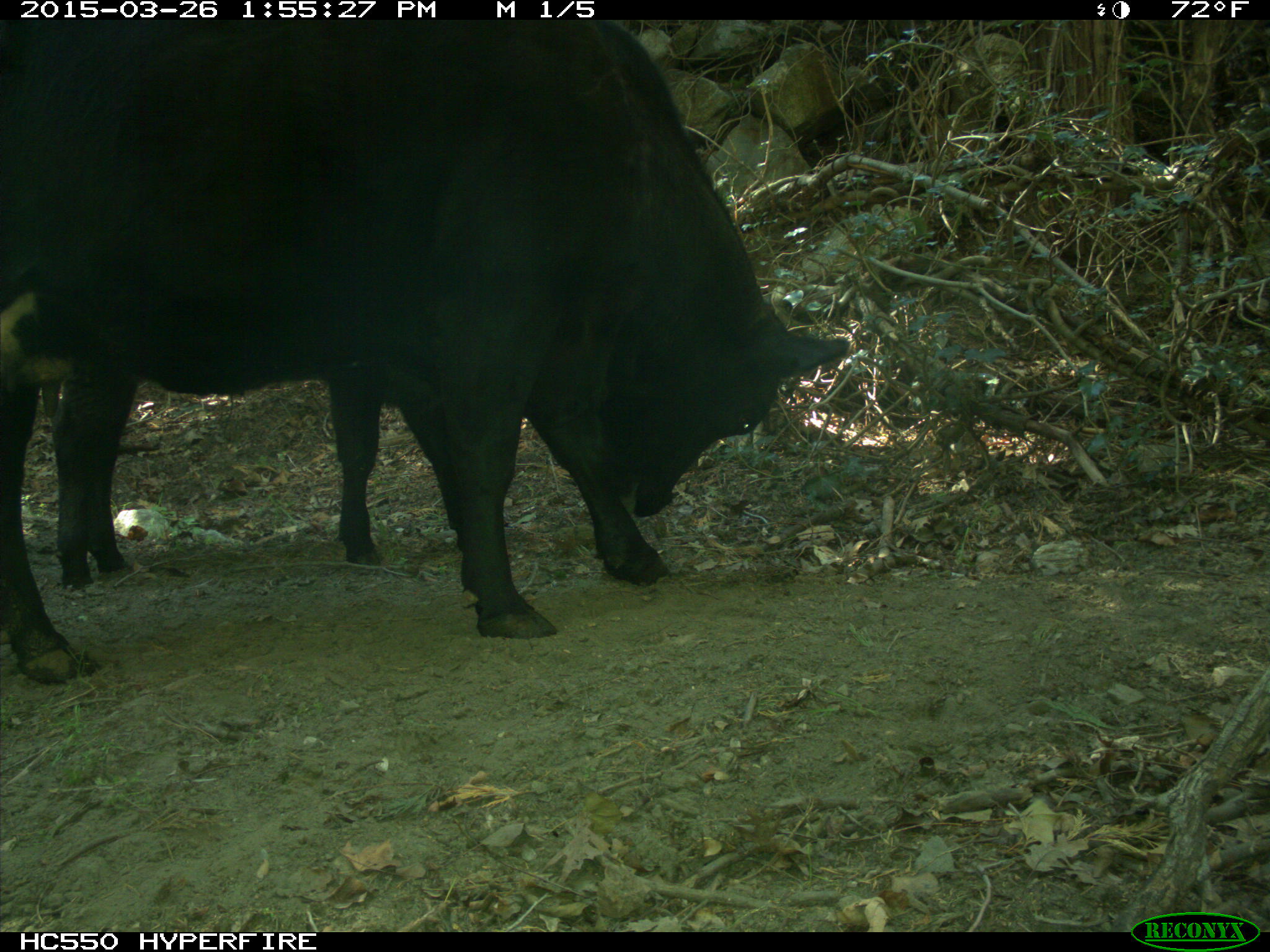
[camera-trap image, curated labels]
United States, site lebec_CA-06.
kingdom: Animalia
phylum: Chordata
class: Mammalia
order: Artiodactyla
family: Bovidae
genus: Bos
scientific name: Bos taurus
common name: domestic cow